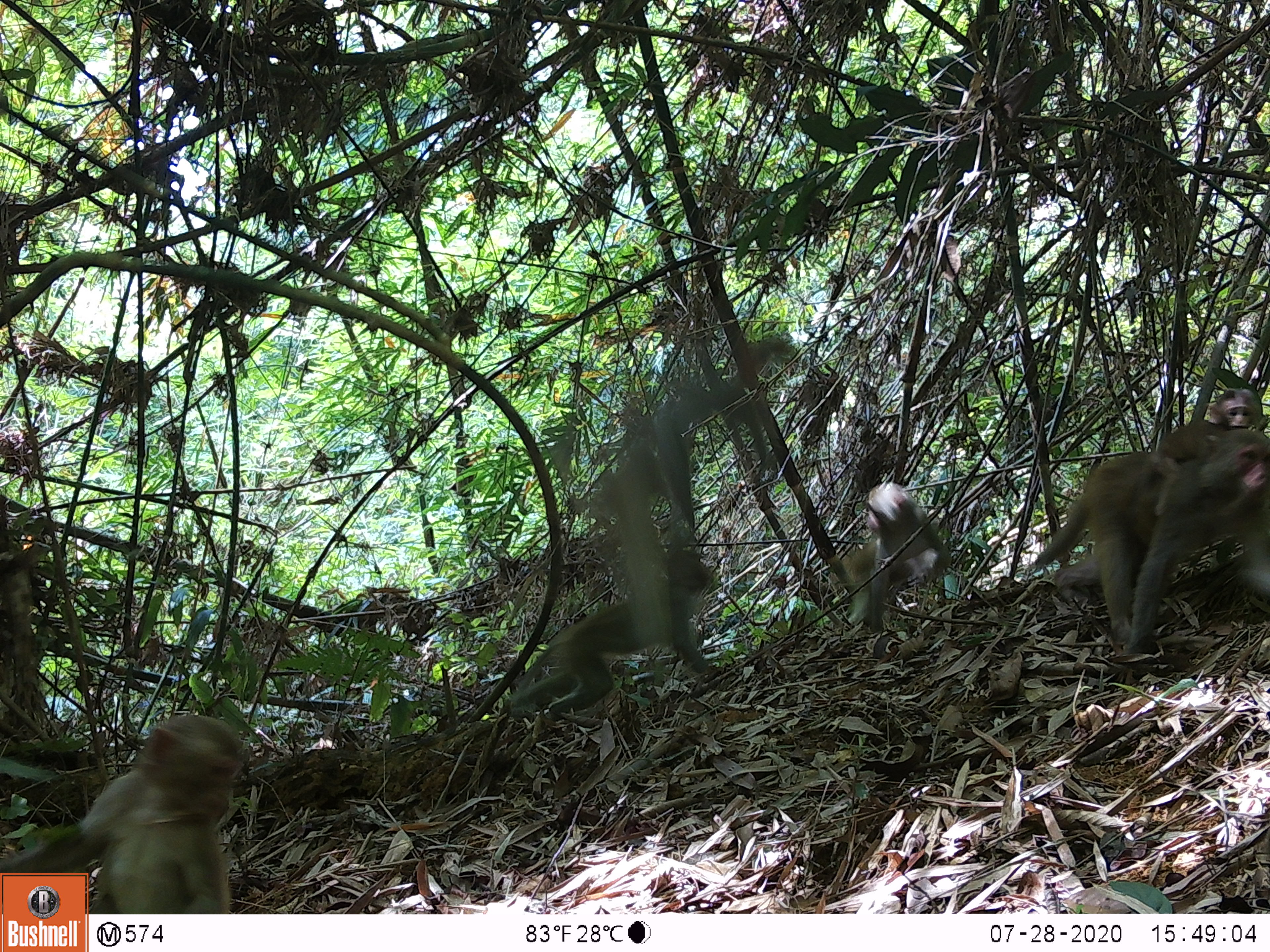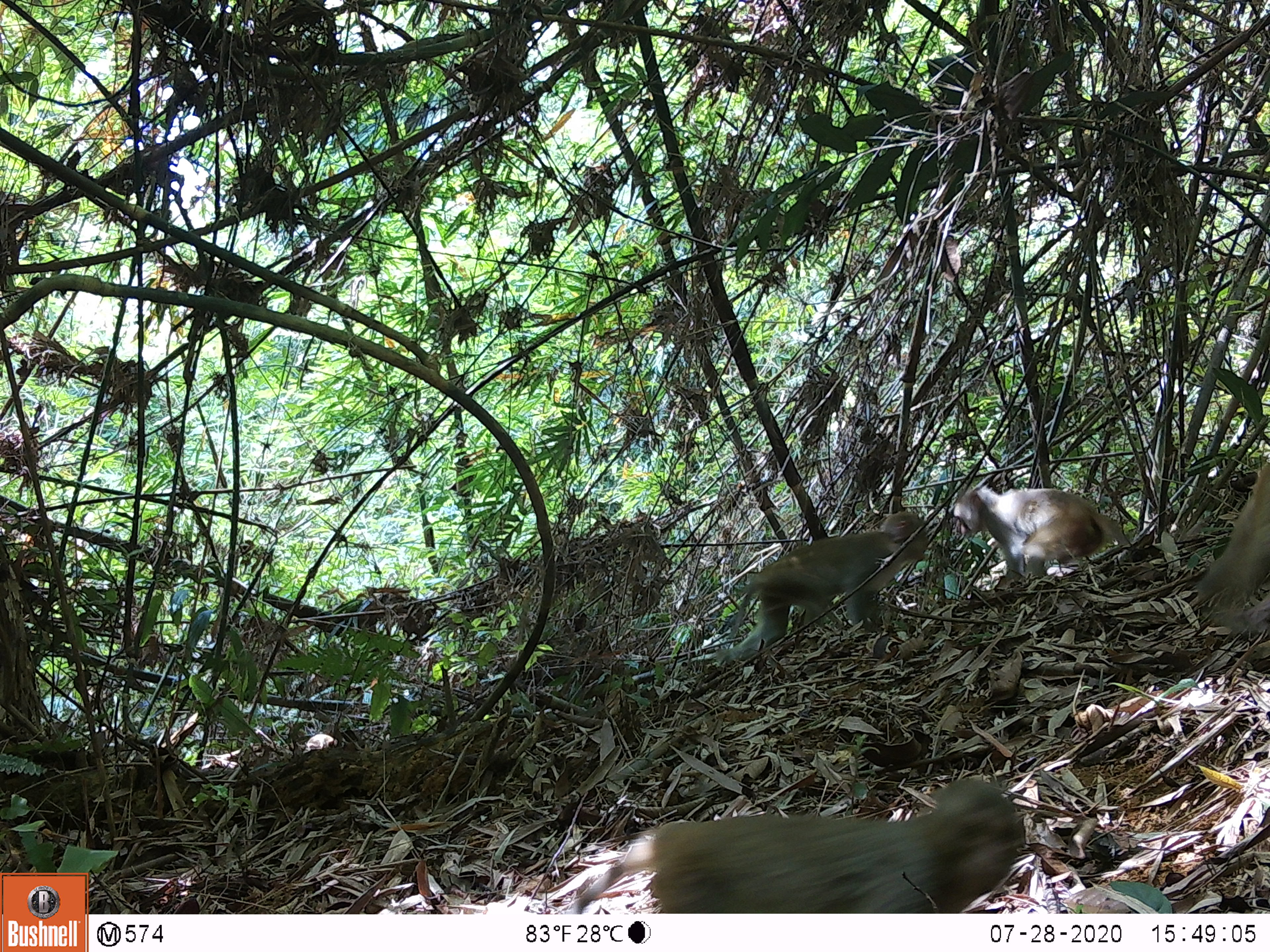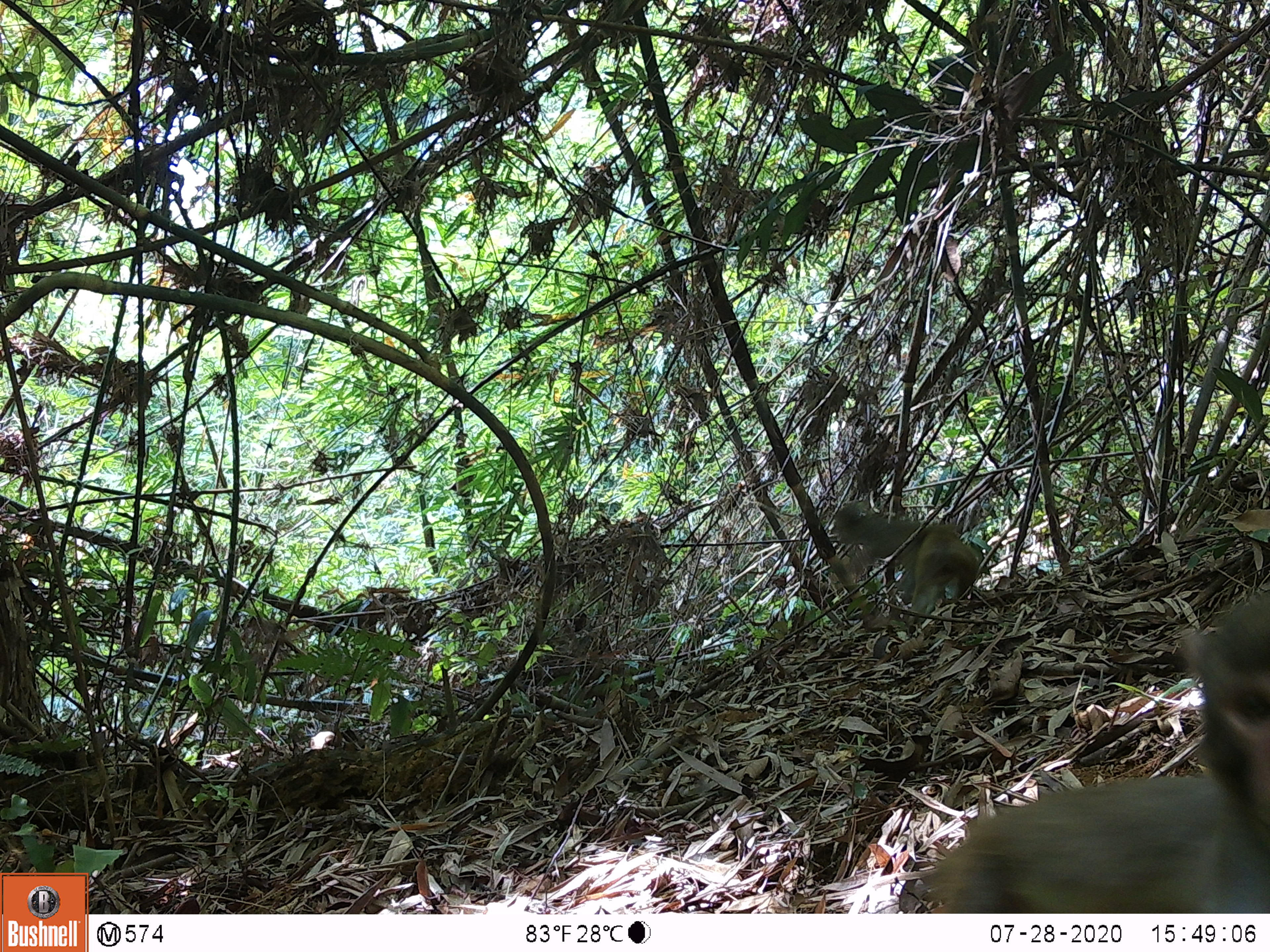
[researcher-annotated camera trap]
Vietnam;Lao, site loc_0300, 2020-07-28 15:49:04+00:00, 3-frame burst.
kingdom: Animalia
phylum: Chordata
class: Mammalia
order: Primates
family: Cercopithecidae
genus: Macaca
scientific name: Macaca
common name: macaques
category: assam or rhesus macaque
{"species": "assam or rhesus macaque (macaques) (Macaca)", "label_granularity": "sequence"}